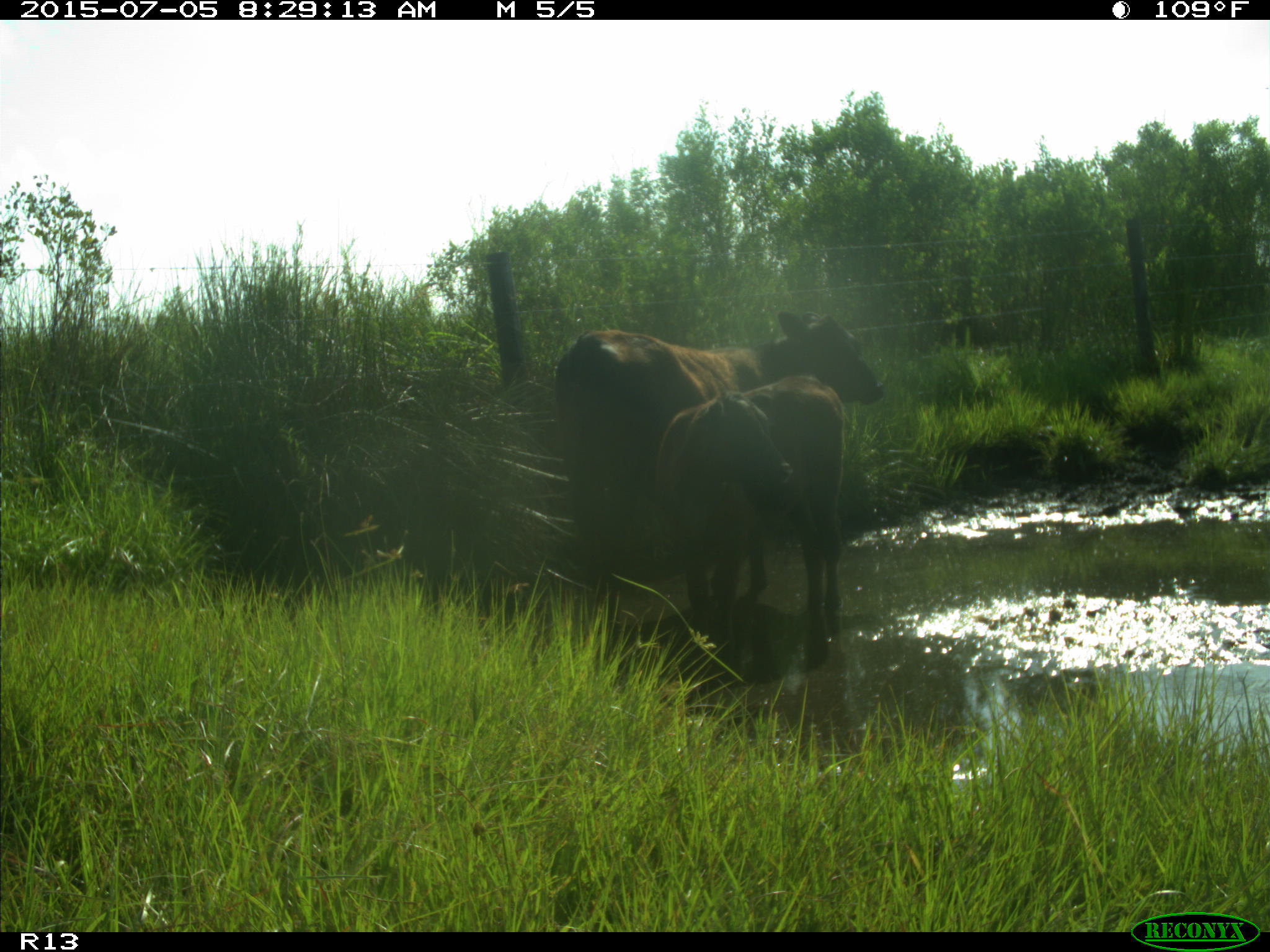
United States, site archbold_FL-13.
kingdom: Animalia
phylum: Chordata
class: Mammalia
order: Artiodactyla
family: Bovidae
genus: Bos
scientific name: Bos taurus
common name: domestic cow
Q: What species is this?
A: Bos taurus (domestic cow).